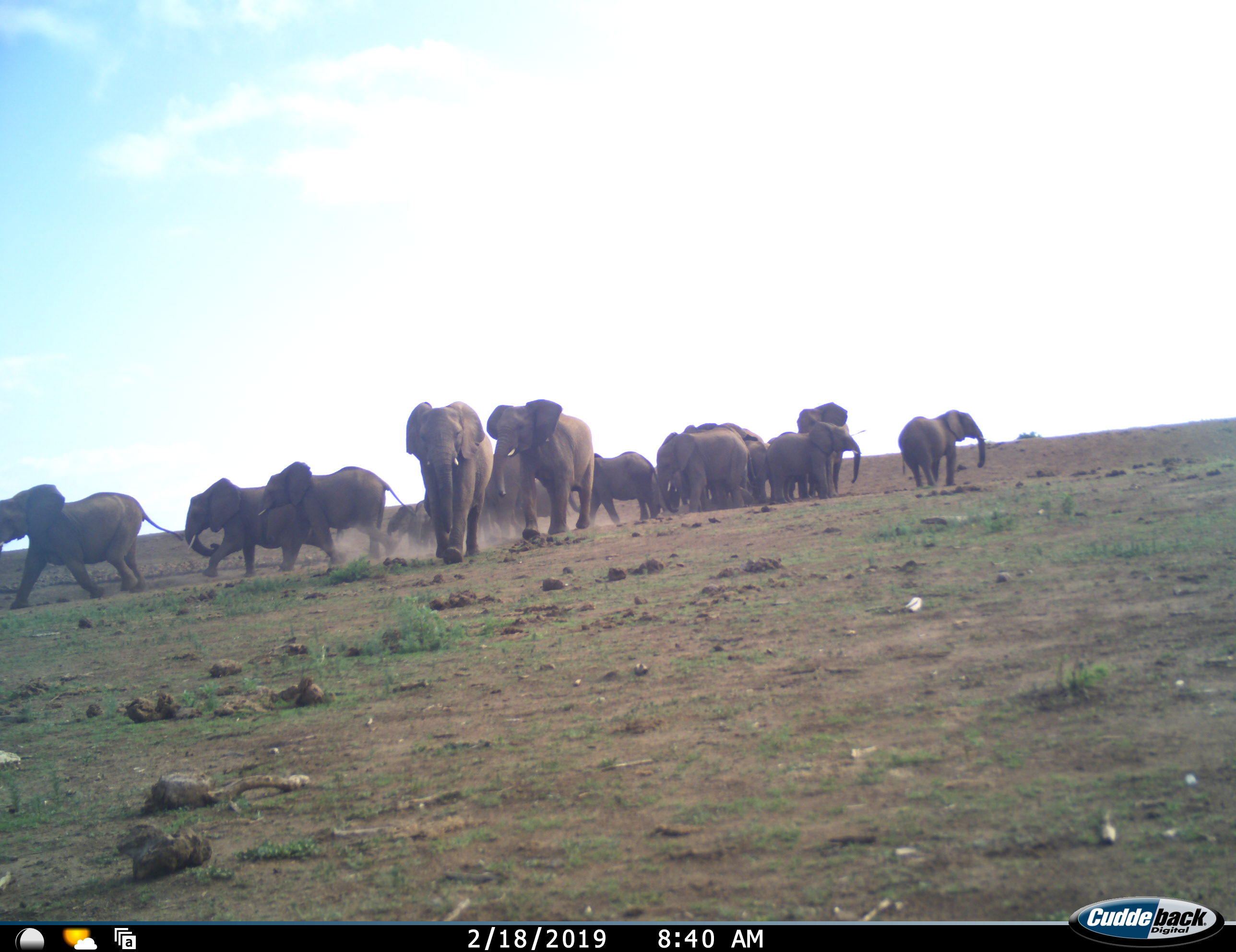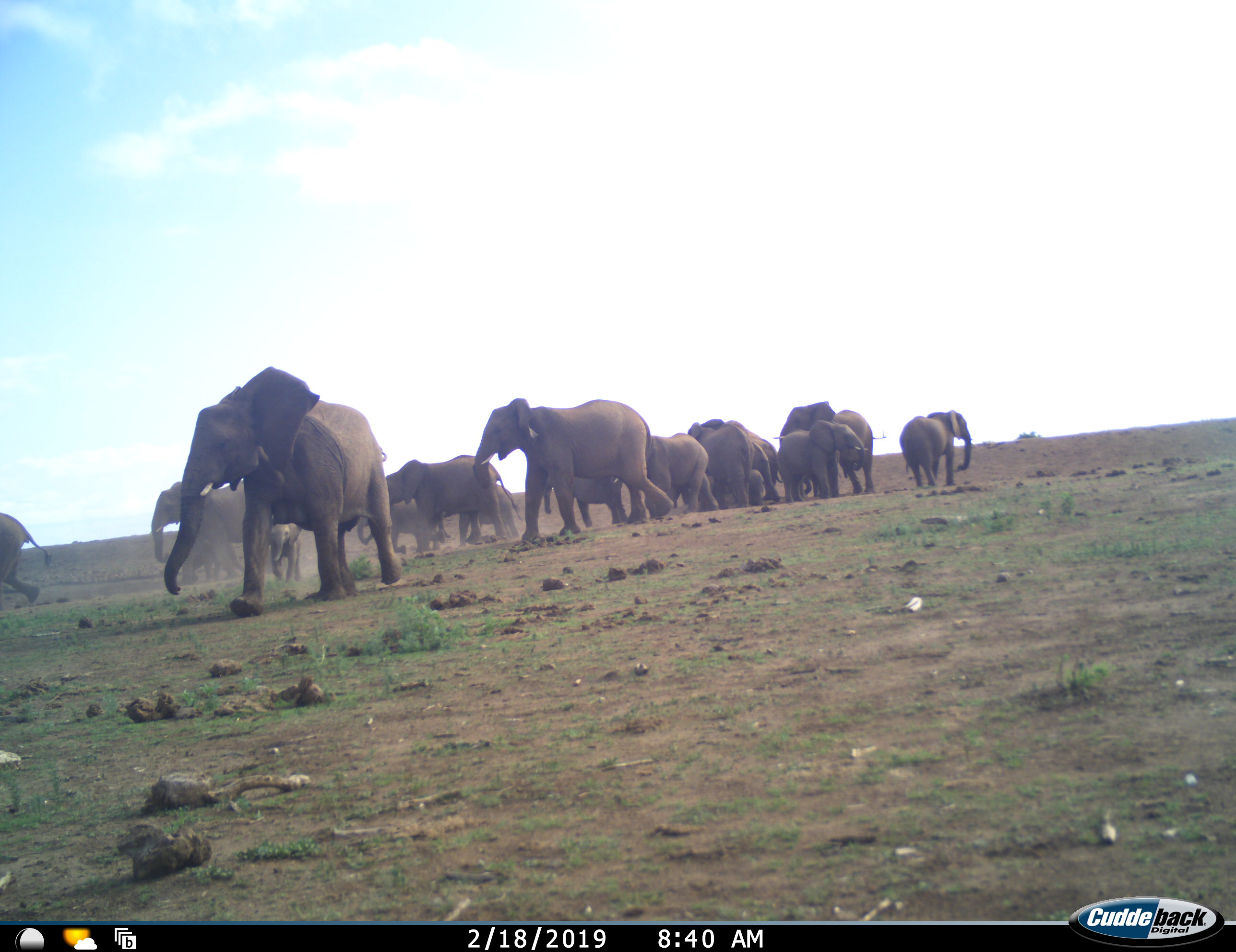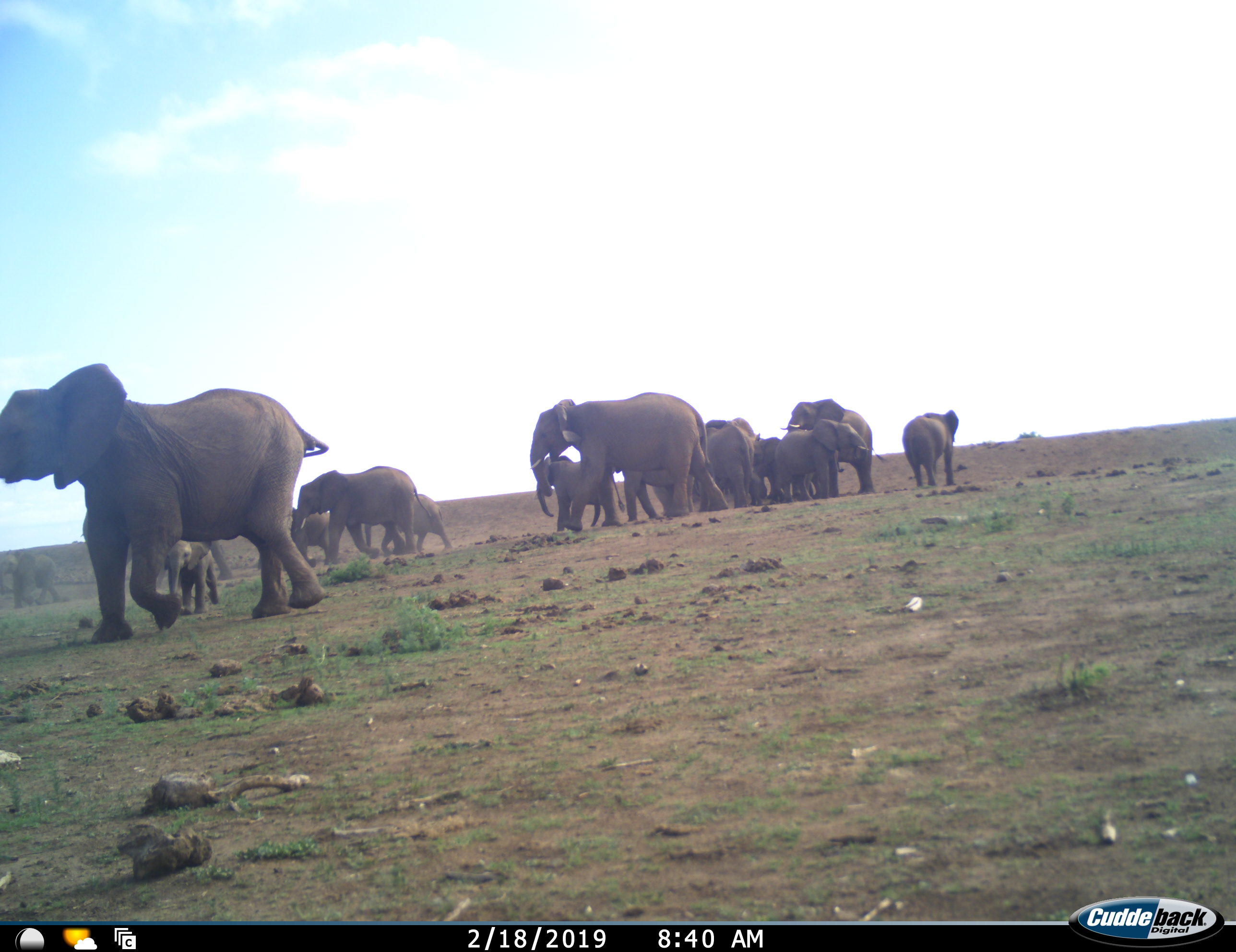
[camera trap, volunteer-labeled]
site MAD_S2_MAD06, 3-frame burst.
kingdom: Animalia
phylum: Chordata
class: Mammalia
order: Proboscidea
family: Elephantidae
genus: Loxodonta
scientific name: Loxodonta africana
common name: african bush elephant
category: elephant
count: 11-50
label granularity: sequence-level